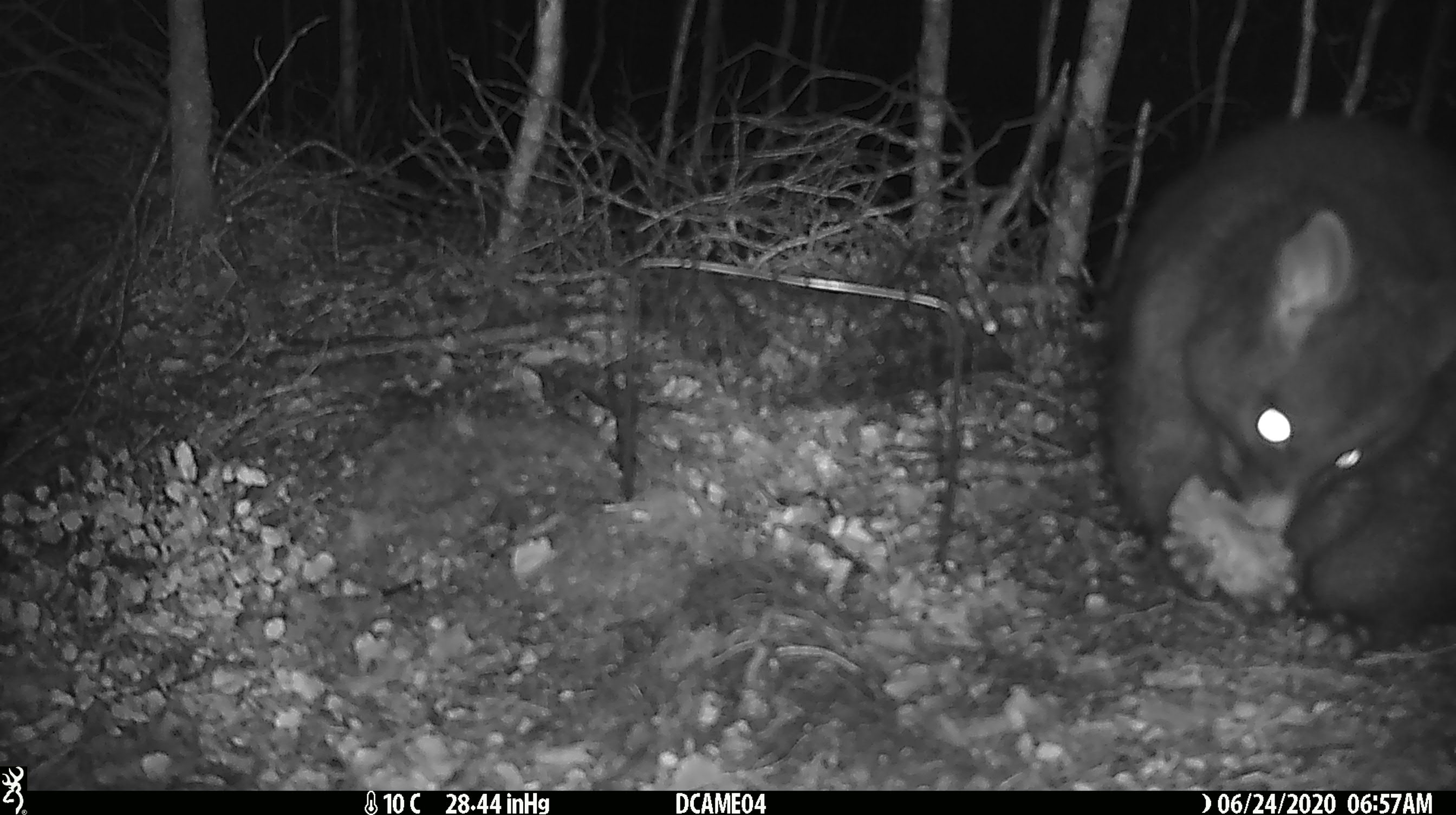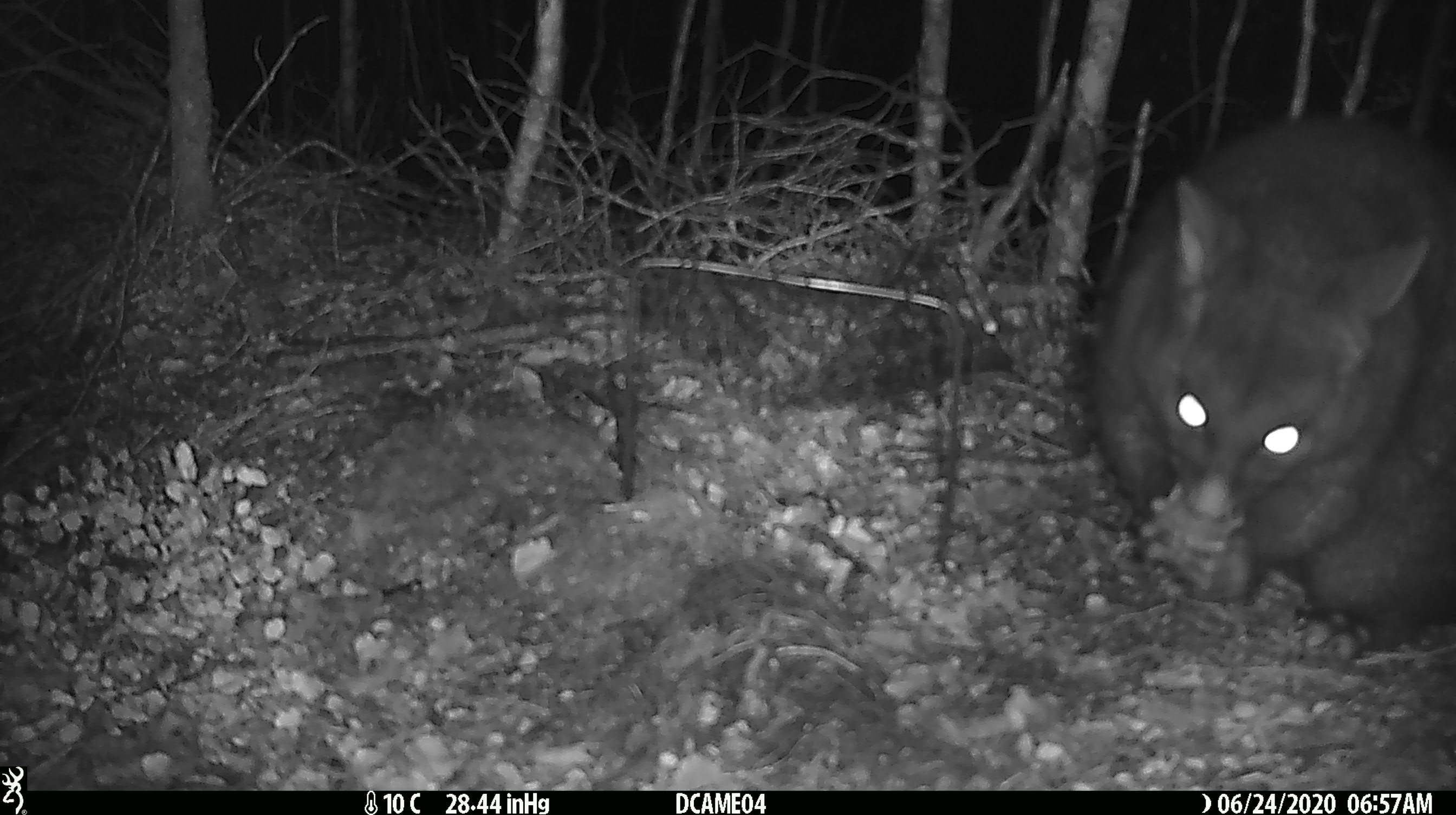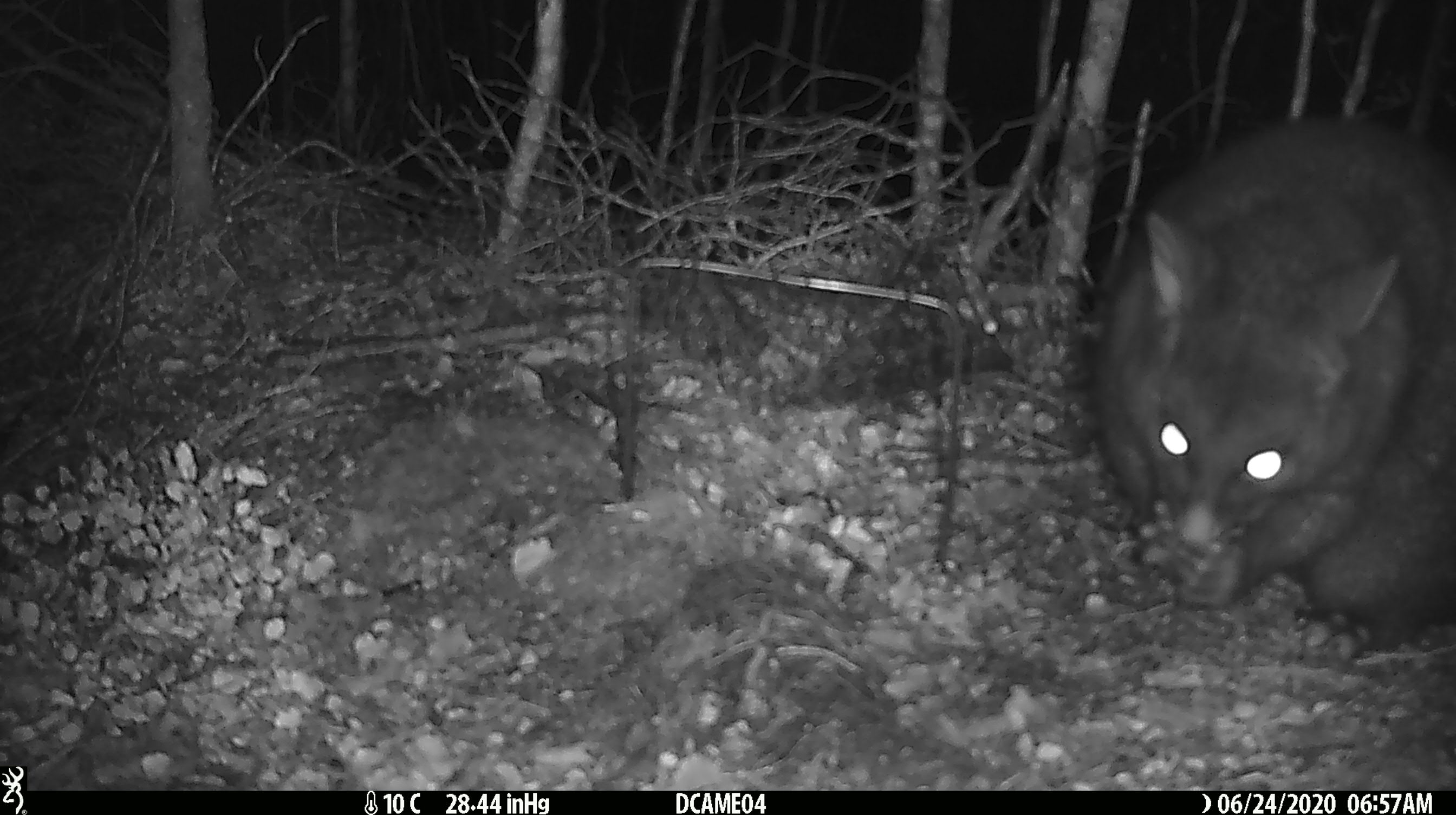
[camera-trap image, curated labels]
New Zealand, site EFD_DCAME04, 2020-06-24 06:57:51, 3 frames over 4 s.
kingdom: Animalia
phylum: Chordata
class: Mammalia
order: Diprotodontia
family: Phalangeridae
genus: Trichosurus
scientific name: Trichosurus vulpecula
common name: common brushtail possum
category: possum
Possum (common brushtail possum) (Trichosurus vulpecula).